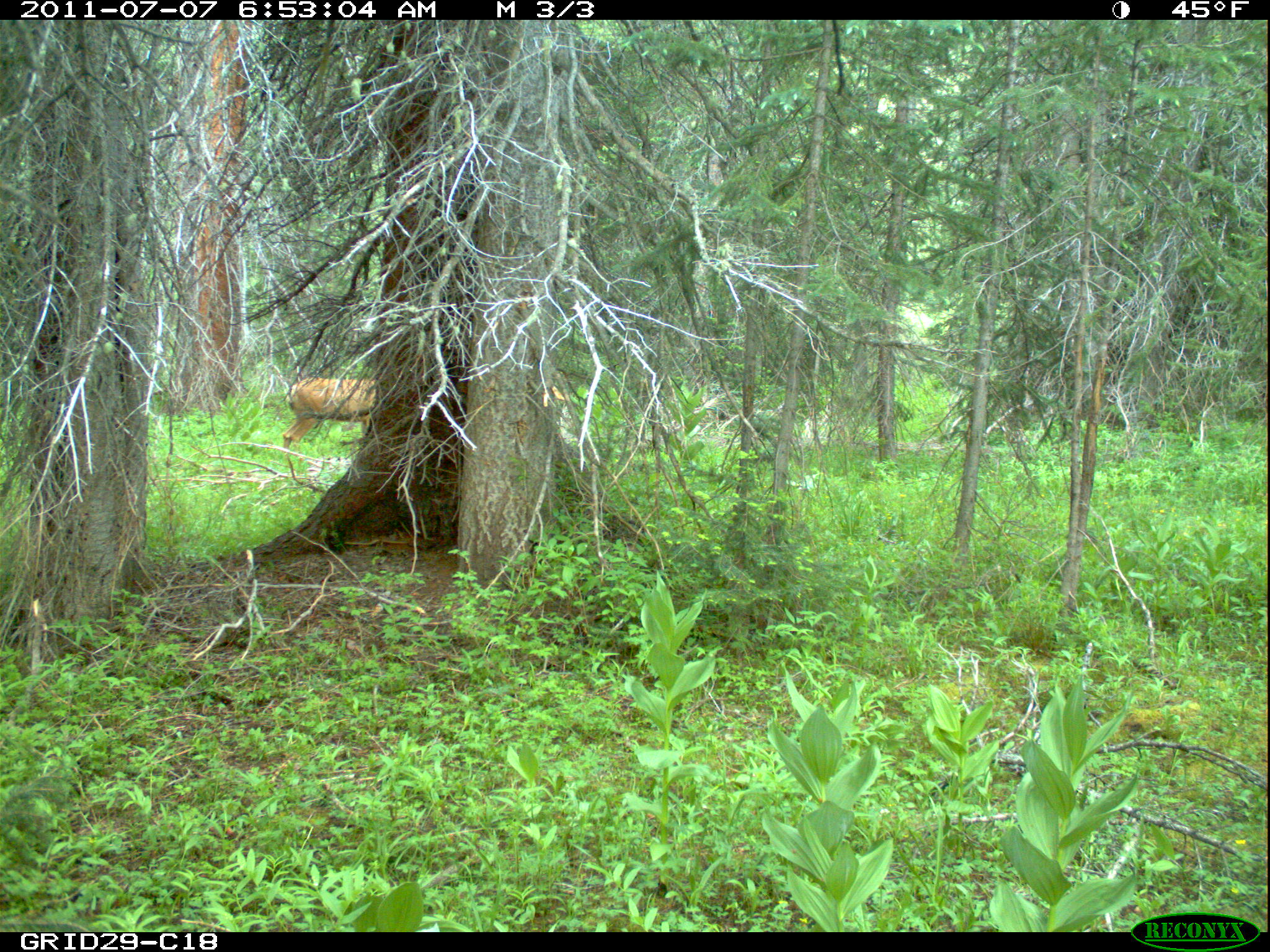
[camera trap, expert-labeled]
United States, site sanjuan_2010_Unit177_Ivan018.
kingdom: Animalia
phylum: Chordata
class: Mammalia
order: Artiodactyla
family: Cervidae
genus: Odocoileus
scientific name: Odocoileus hemionus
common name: mule deer